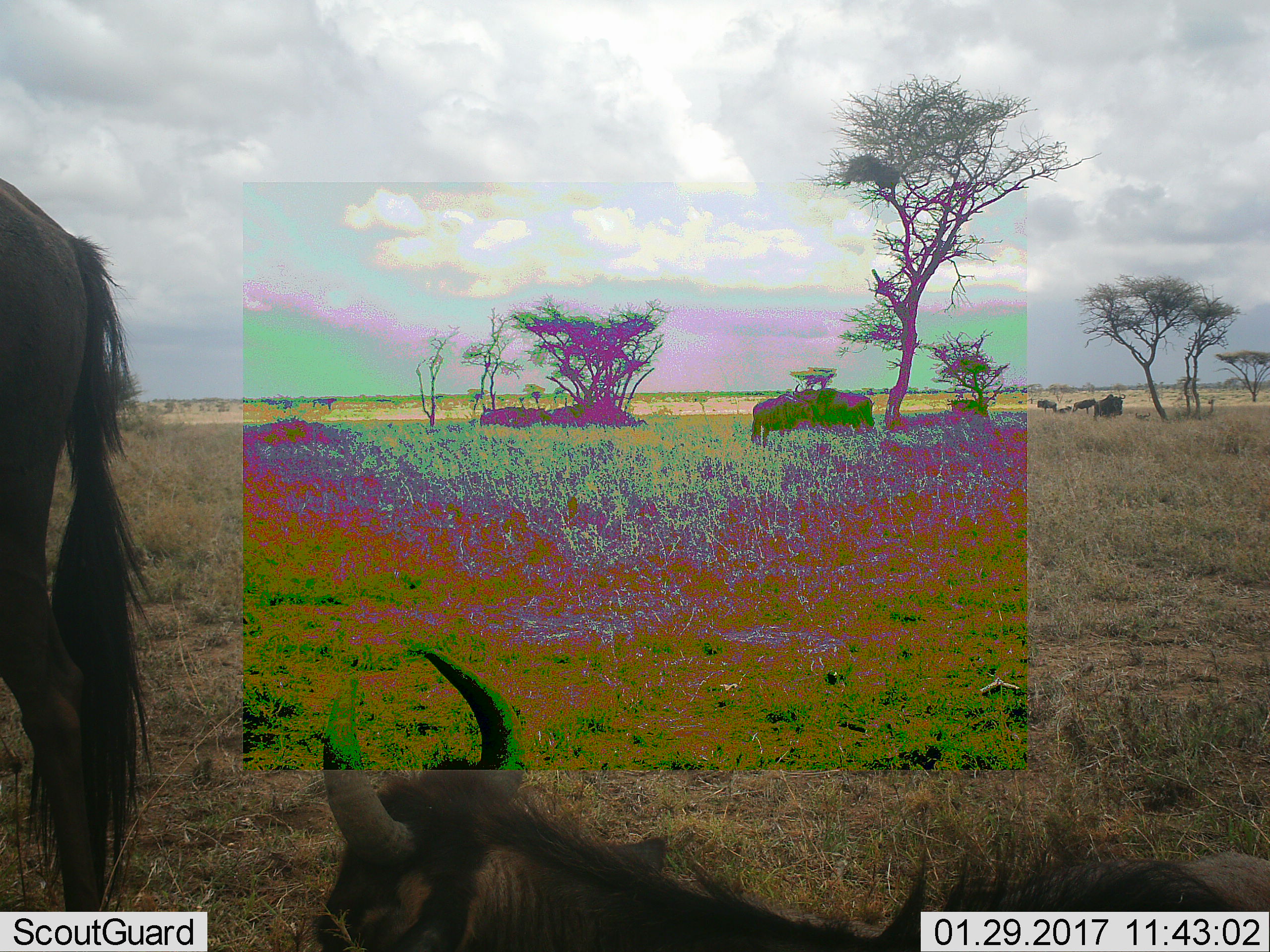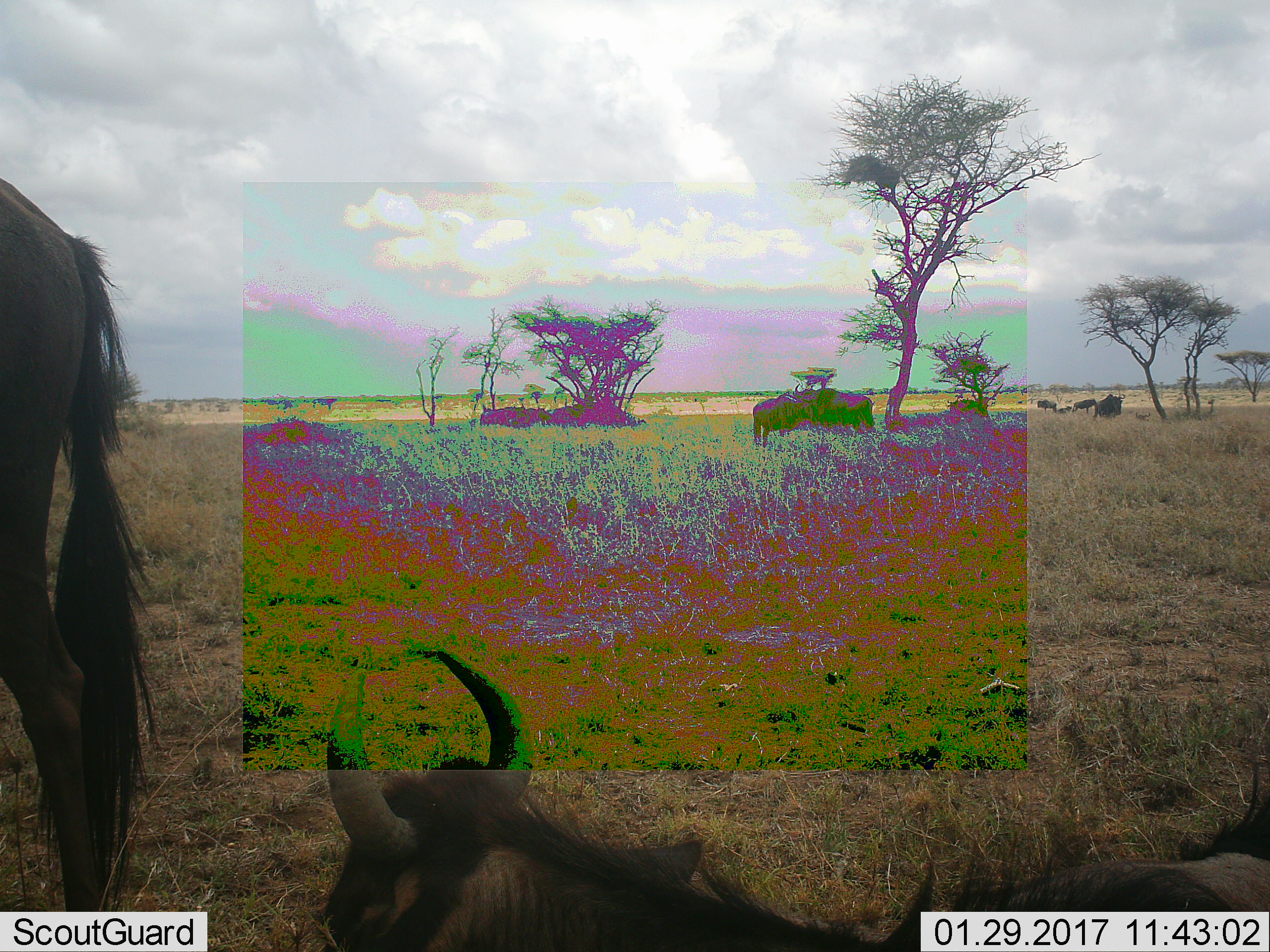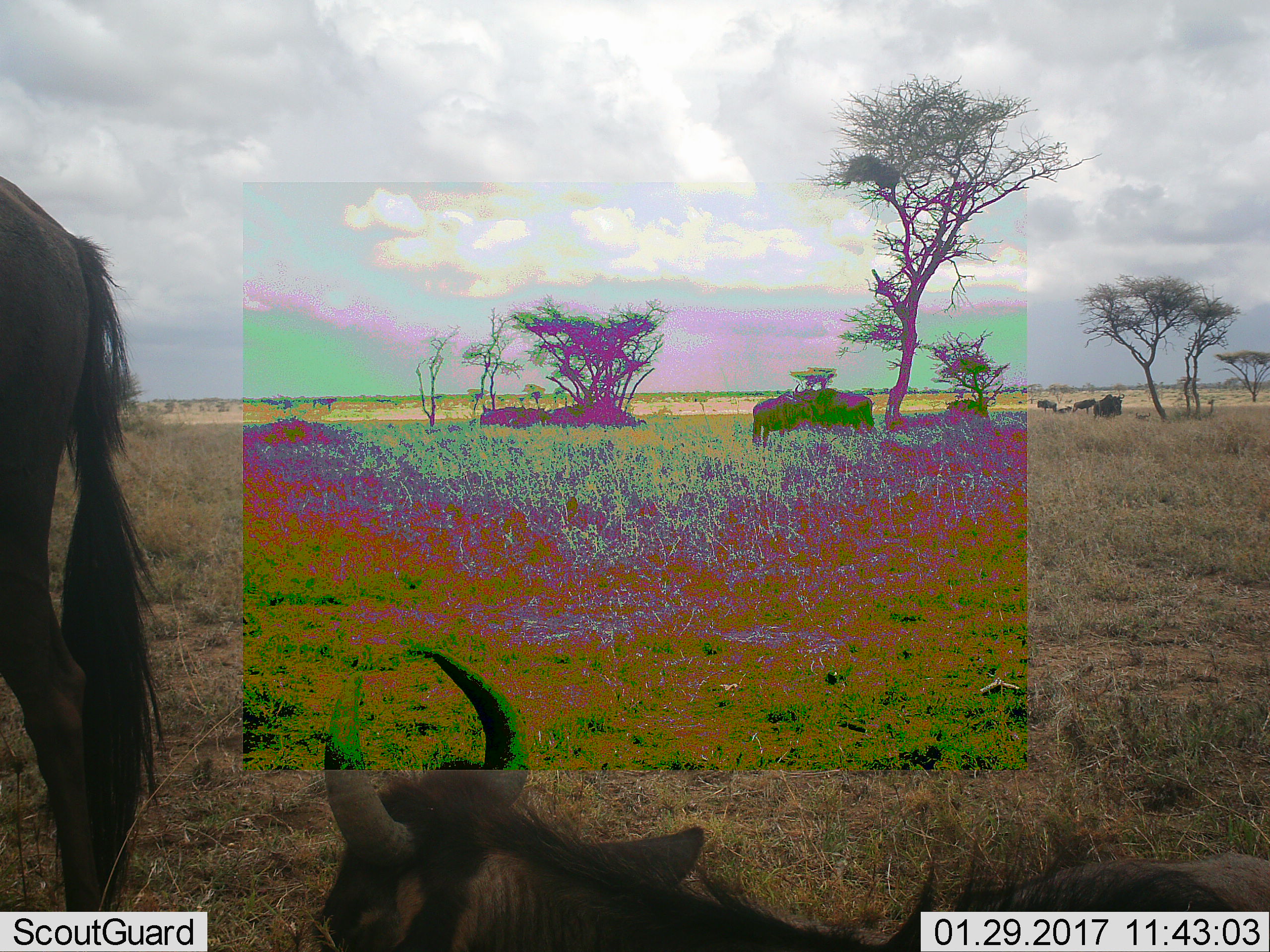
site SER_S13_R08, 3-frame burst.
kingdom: Animalia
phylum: Chordata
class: Mammalia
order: Artiodactyla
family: Bovidae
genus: Connochaetes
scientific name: Connochaetes taurinus taurinus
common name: blue wildebeest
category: wildebeestblue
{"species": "wildebeestblue (blue wildebeest) (Connochaetes taurinus taurinus)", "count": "7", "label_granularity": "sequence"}